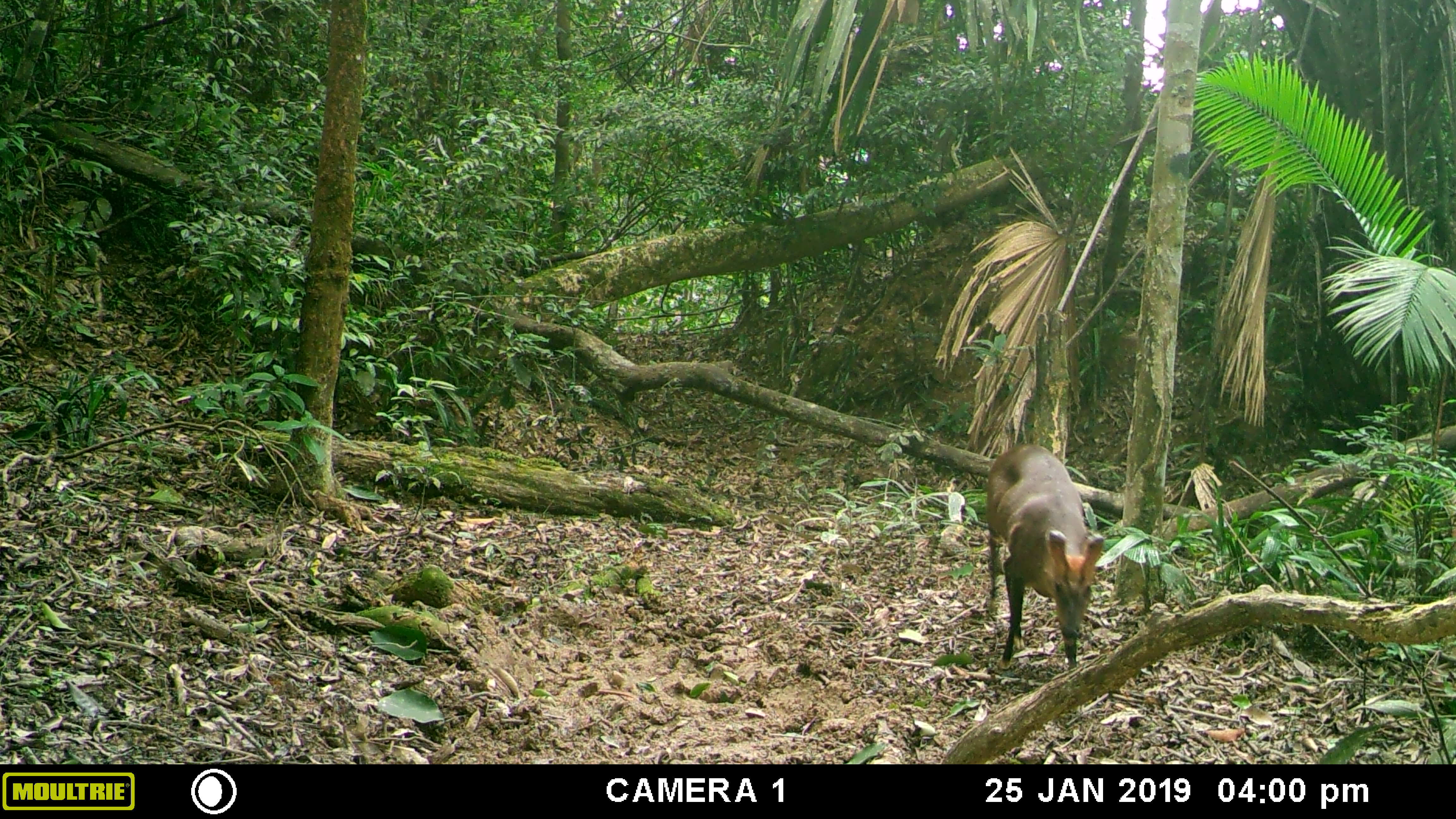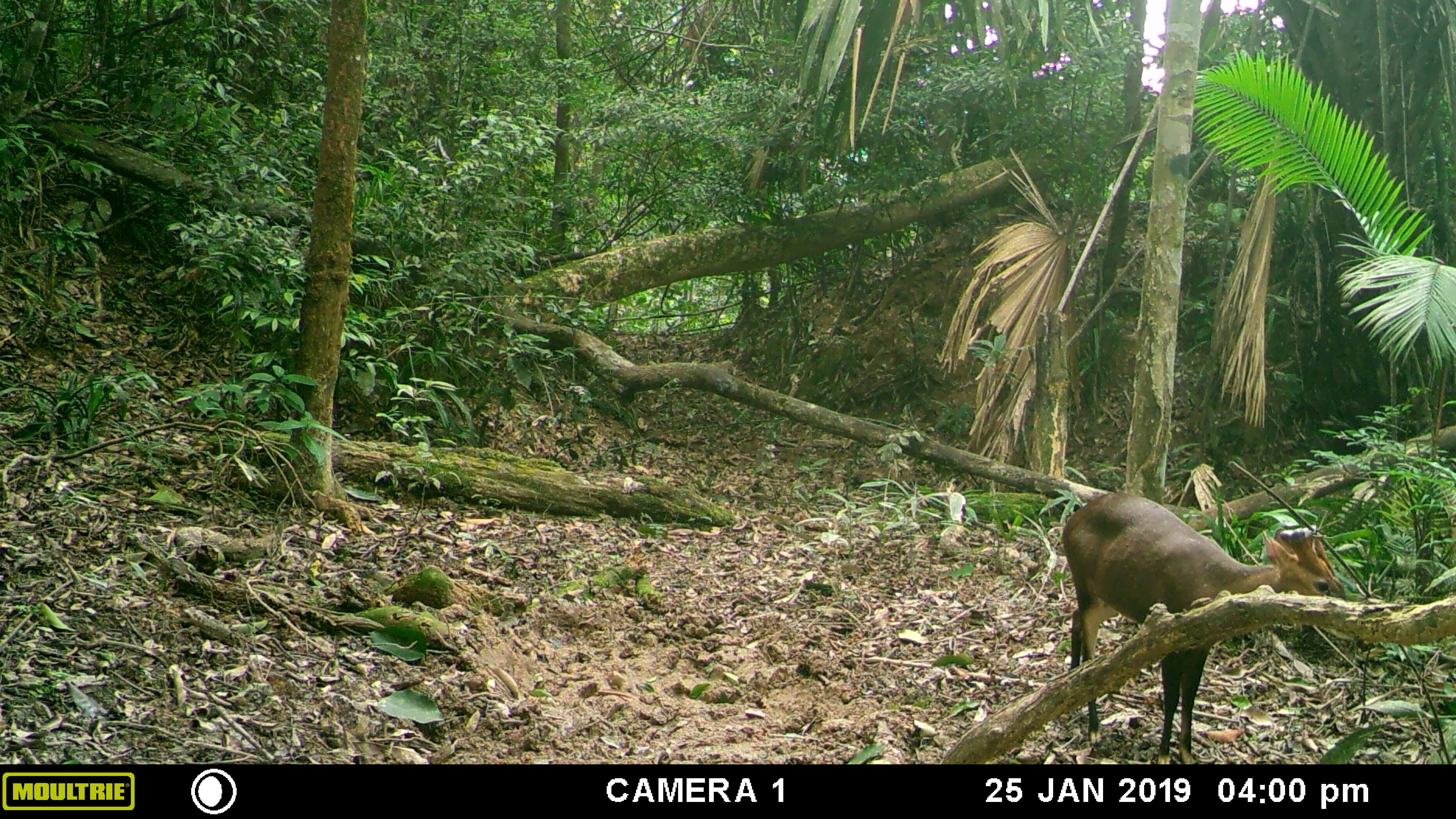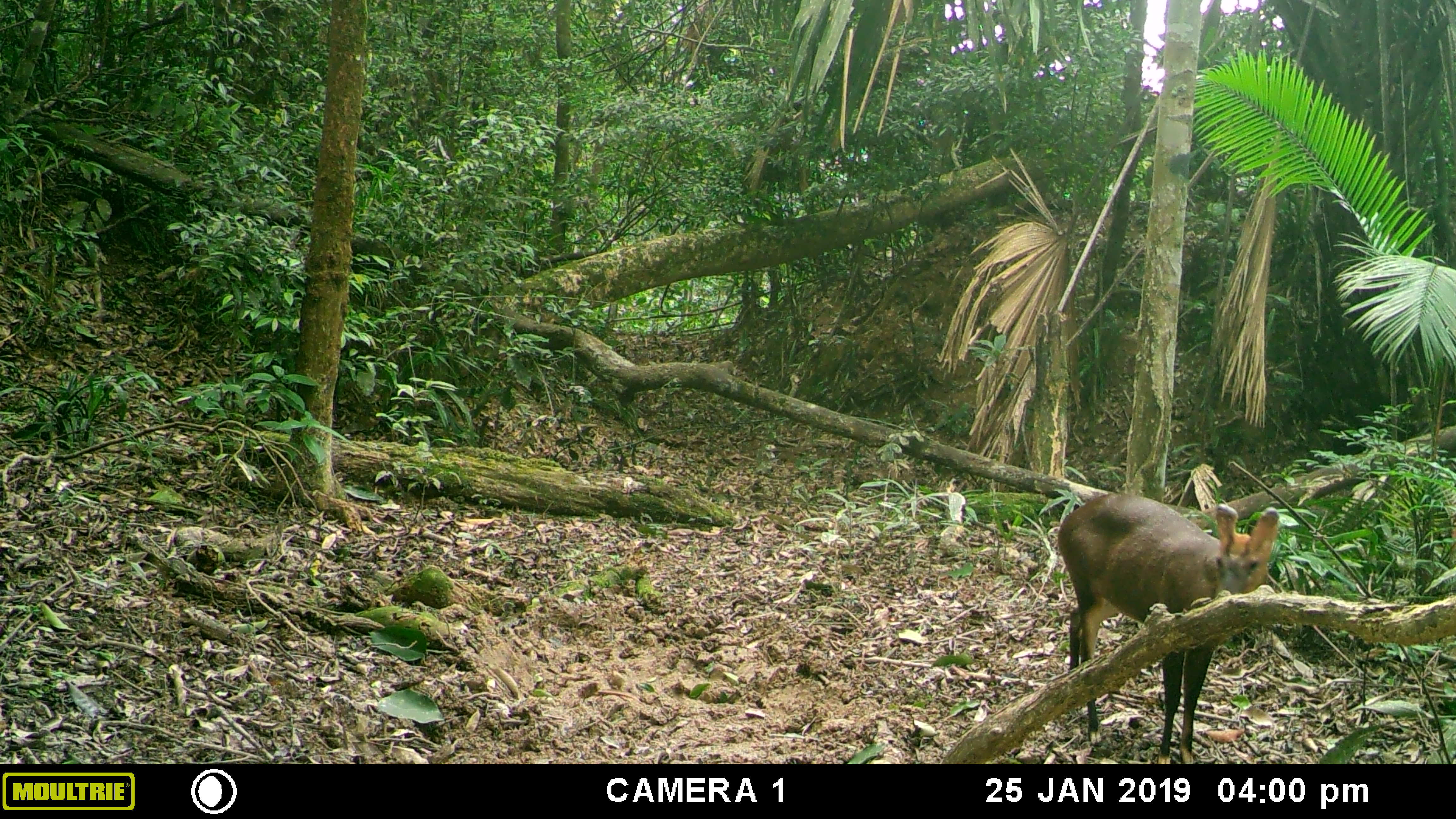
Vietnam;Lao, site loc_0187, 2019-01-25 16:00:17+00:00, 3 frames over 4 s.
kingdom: Animalia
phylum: Chordata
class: Mammalia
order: Artiodactyla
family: Cervidae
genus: Muntiacus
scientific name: Muntiacus vuquangensis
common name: large-antlered muntjac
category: large antlered muntjac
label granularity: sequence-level